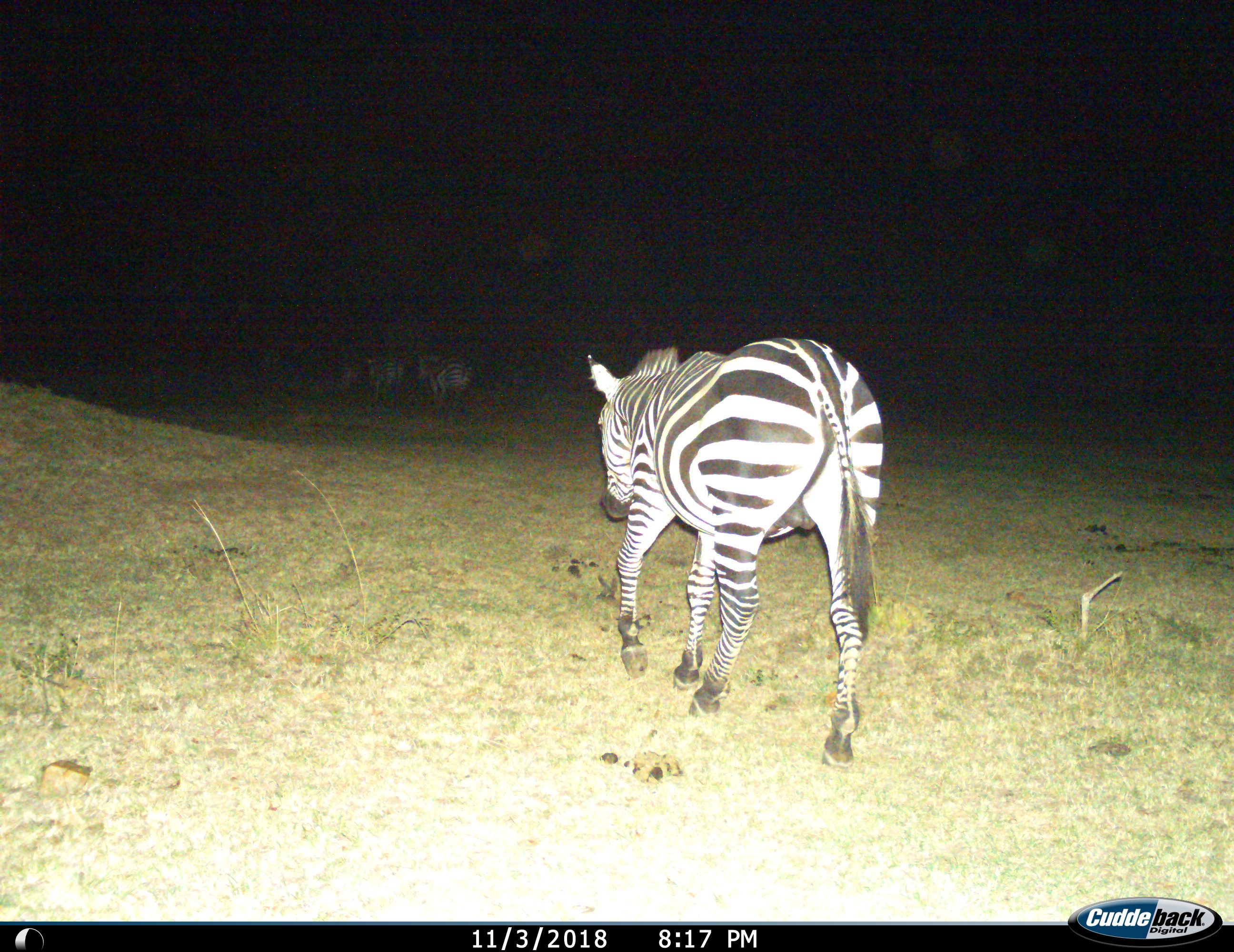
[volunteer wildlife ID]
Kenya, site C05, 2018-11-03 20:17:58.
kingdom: Animalia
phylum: Chordata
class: Mammalia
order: Perissodactyla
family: Equidae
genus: Equus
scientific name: Equus quagga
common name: plains zebra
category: zebra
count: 4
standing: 0%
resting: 0%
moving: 100%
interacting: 0%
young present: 0%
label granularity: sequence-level